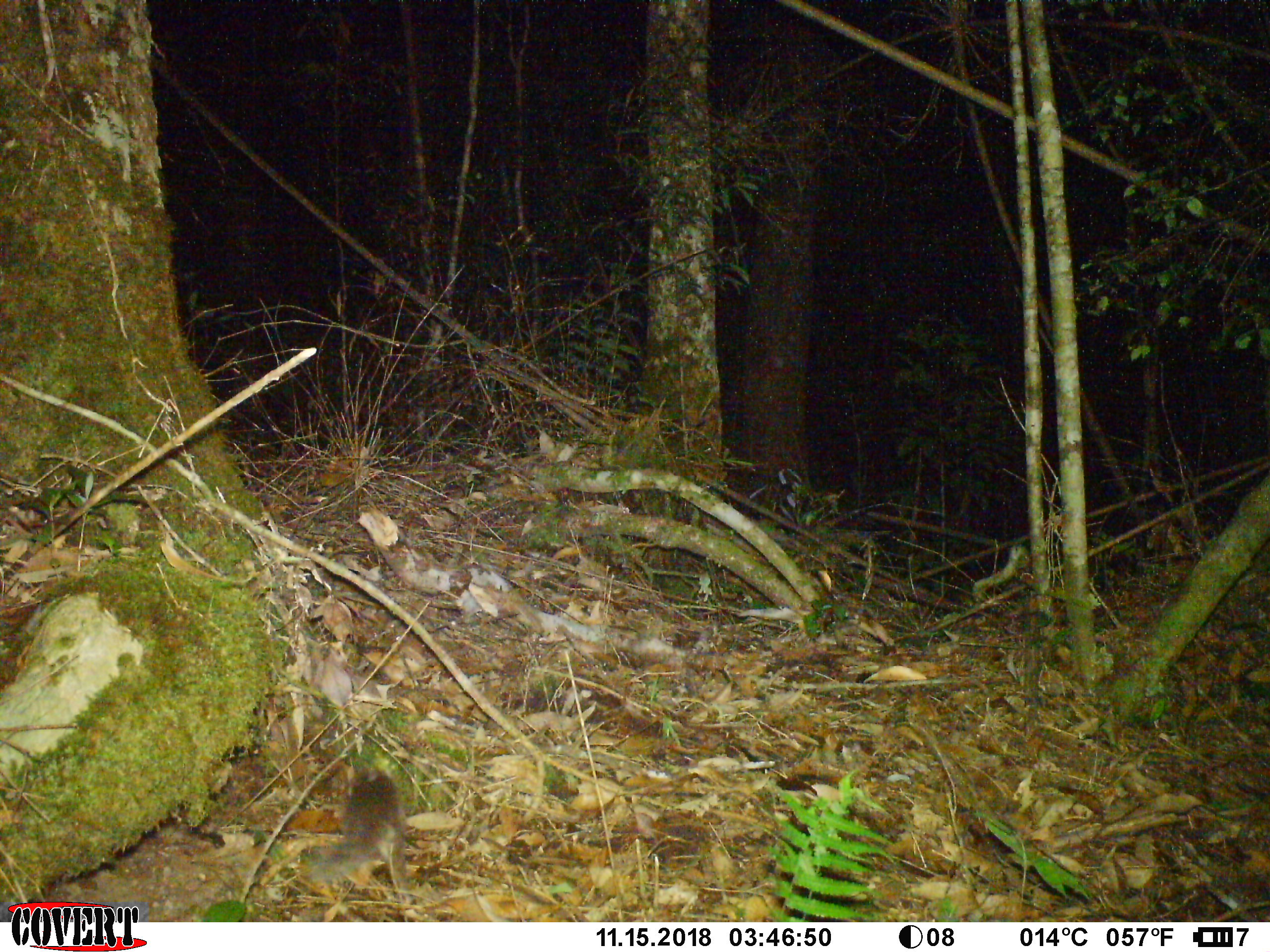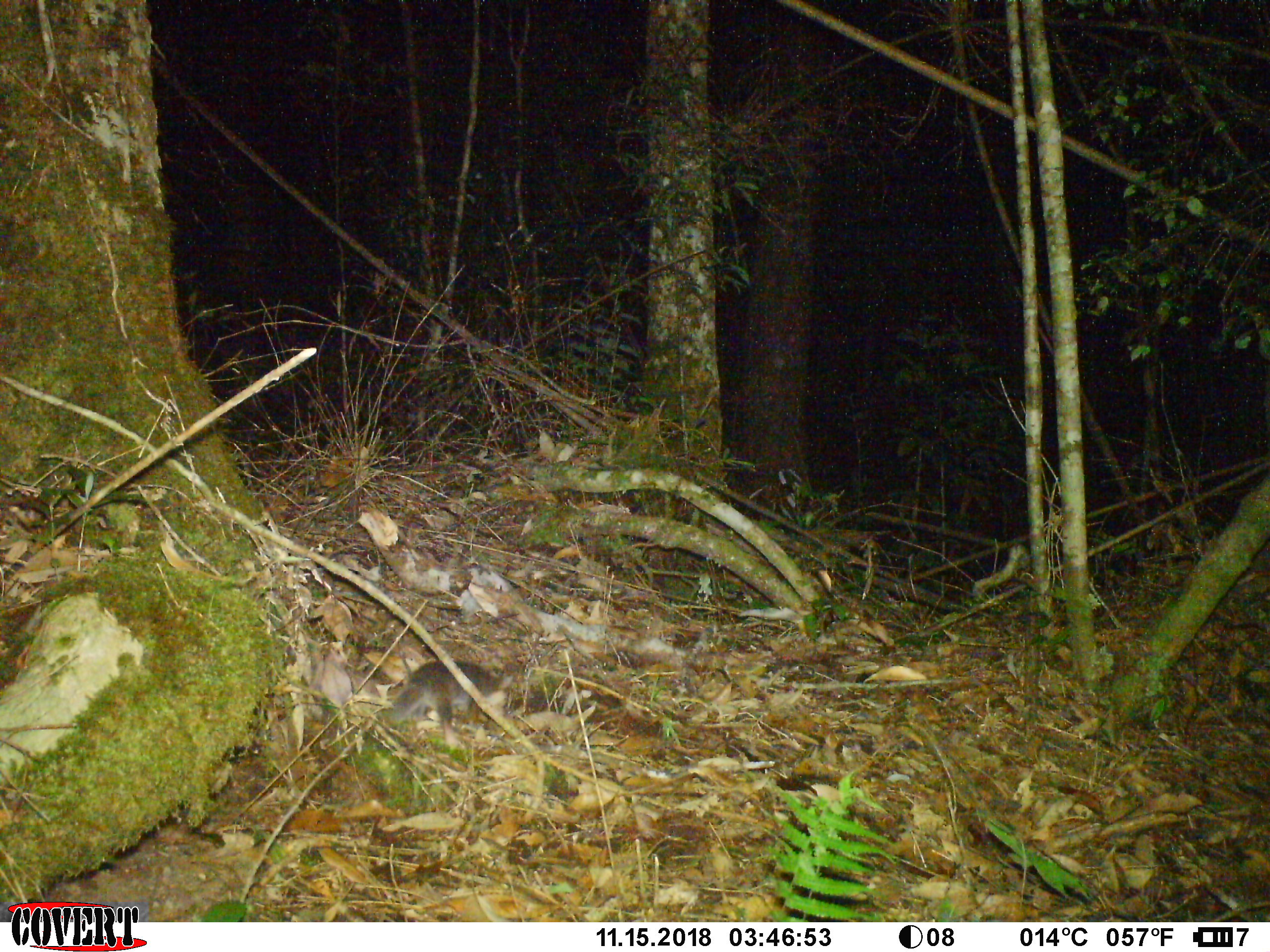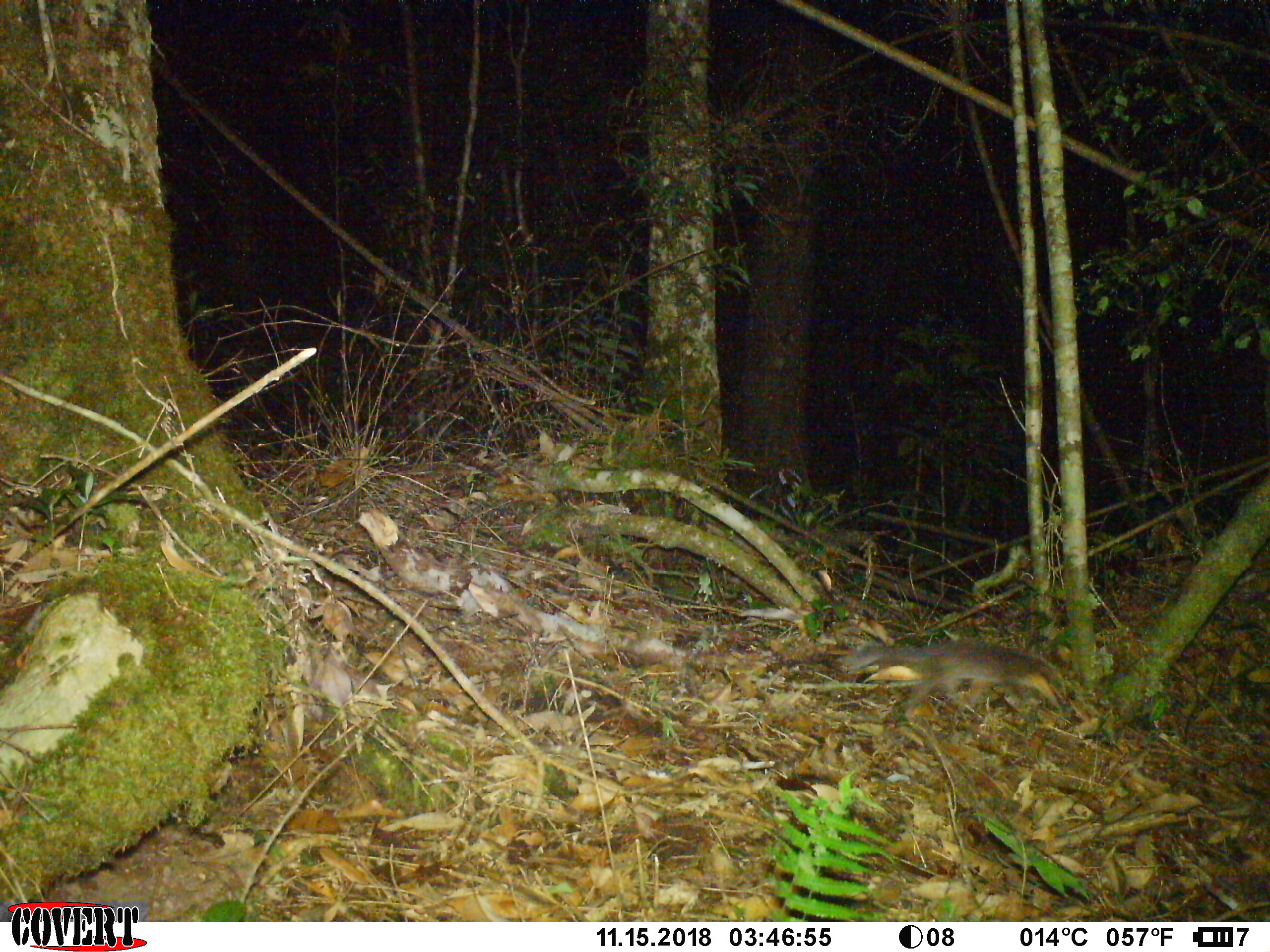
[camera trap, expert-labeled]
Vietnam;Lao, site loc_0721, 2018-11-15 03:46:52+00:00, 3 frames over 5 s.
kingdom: Animalia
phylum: Chordata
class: Mammalia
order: Carnivora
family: Mustelidae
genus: Melogale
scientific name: Melogale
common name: ferret badger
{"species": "ferret badger (Melogale)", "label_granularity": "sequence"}